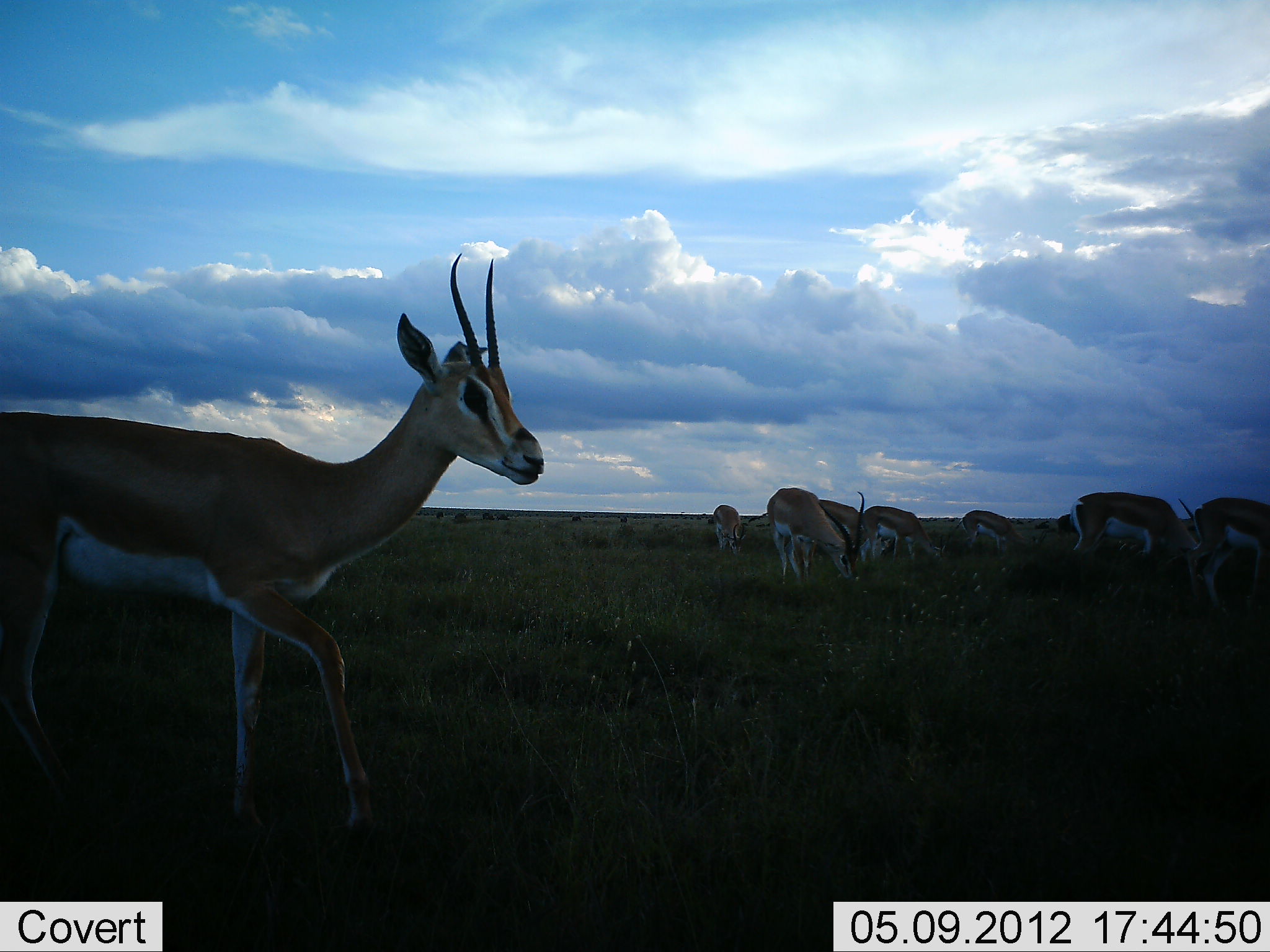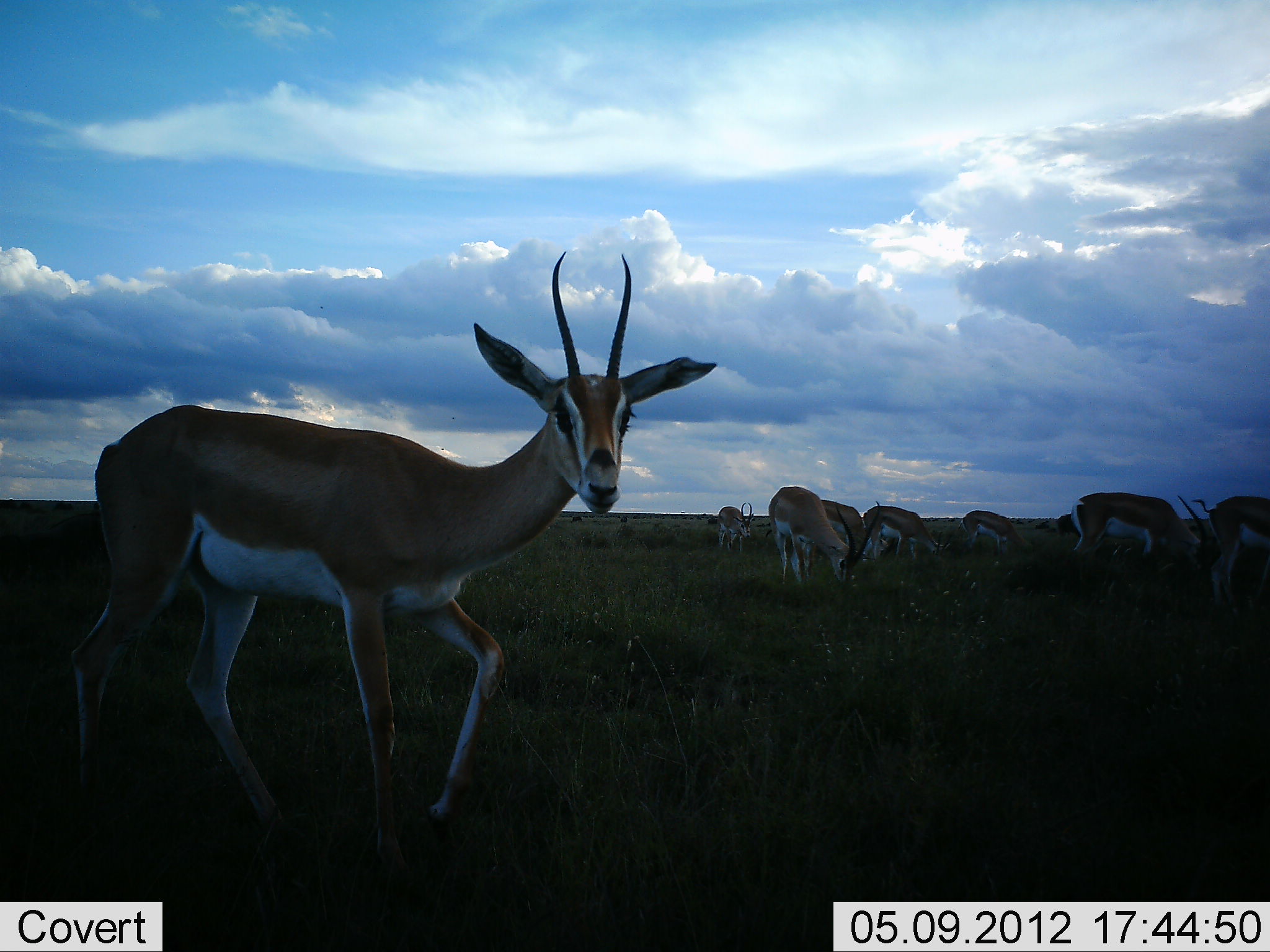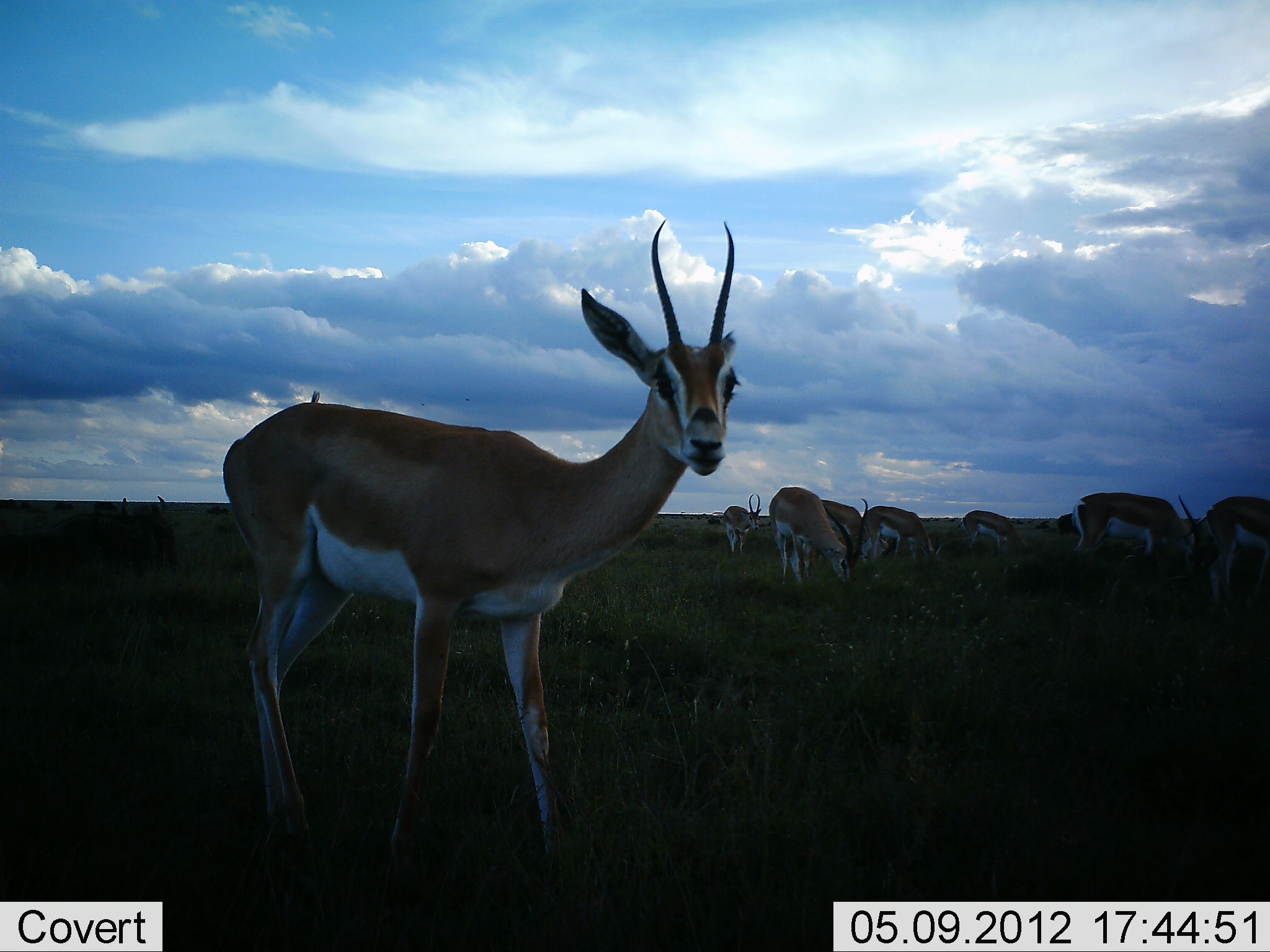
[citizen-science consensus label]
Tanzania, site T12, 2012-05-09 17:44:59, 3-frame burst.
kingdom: Animalia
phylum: Chordata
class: Mammalia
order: Artiodactyla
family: Bovidae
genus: Nanger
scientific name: Nanger granti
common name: grant's gazelle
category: gazellegrants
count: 9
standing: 50%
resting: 8%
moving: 58%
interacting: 8%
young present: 0%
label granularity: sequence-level